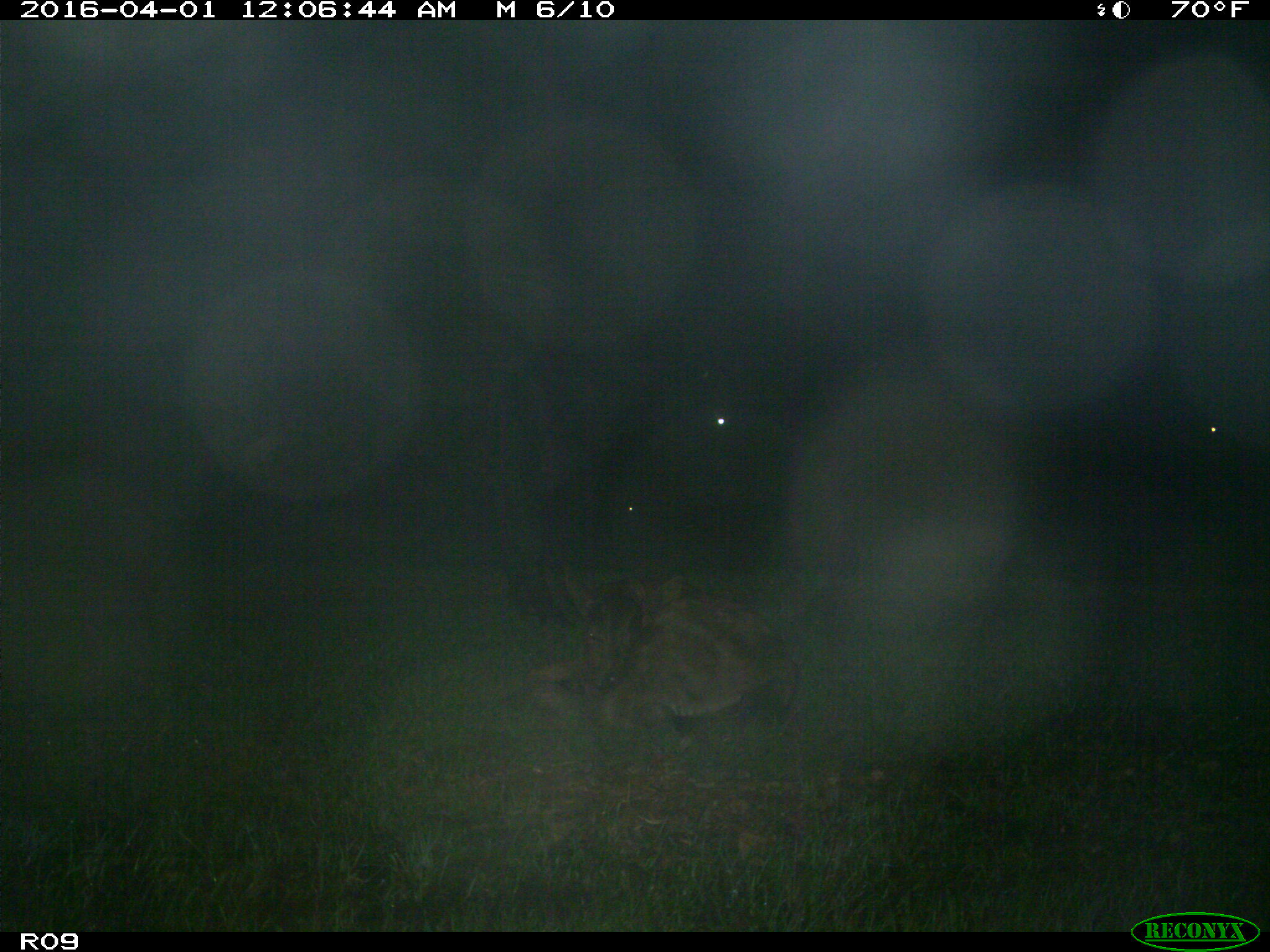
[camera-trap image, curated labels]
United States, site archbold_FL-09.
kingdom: Animalia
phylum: Chordata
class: Mammalia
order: Artiodactyla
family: Bovidae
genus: Bos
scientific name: Bos taurus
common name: domestic cow